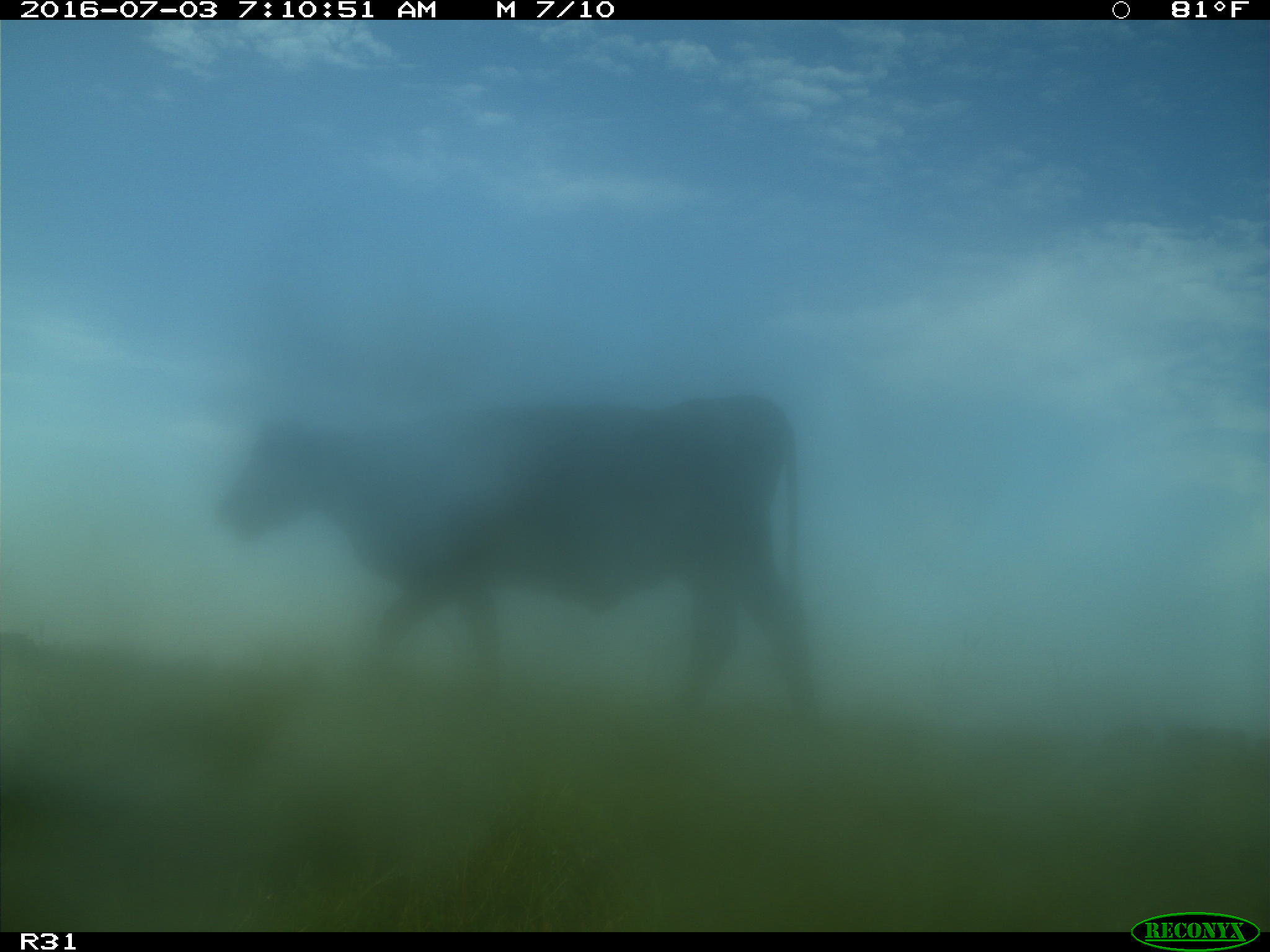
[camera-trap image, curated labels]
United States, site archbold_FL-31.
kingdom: Animalia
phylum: Chordata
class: Mammalia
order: Artiodactyla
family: Bovidae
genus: Bos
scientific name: Bos taurus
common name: domestic cow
Bos taurus (domestic cow).